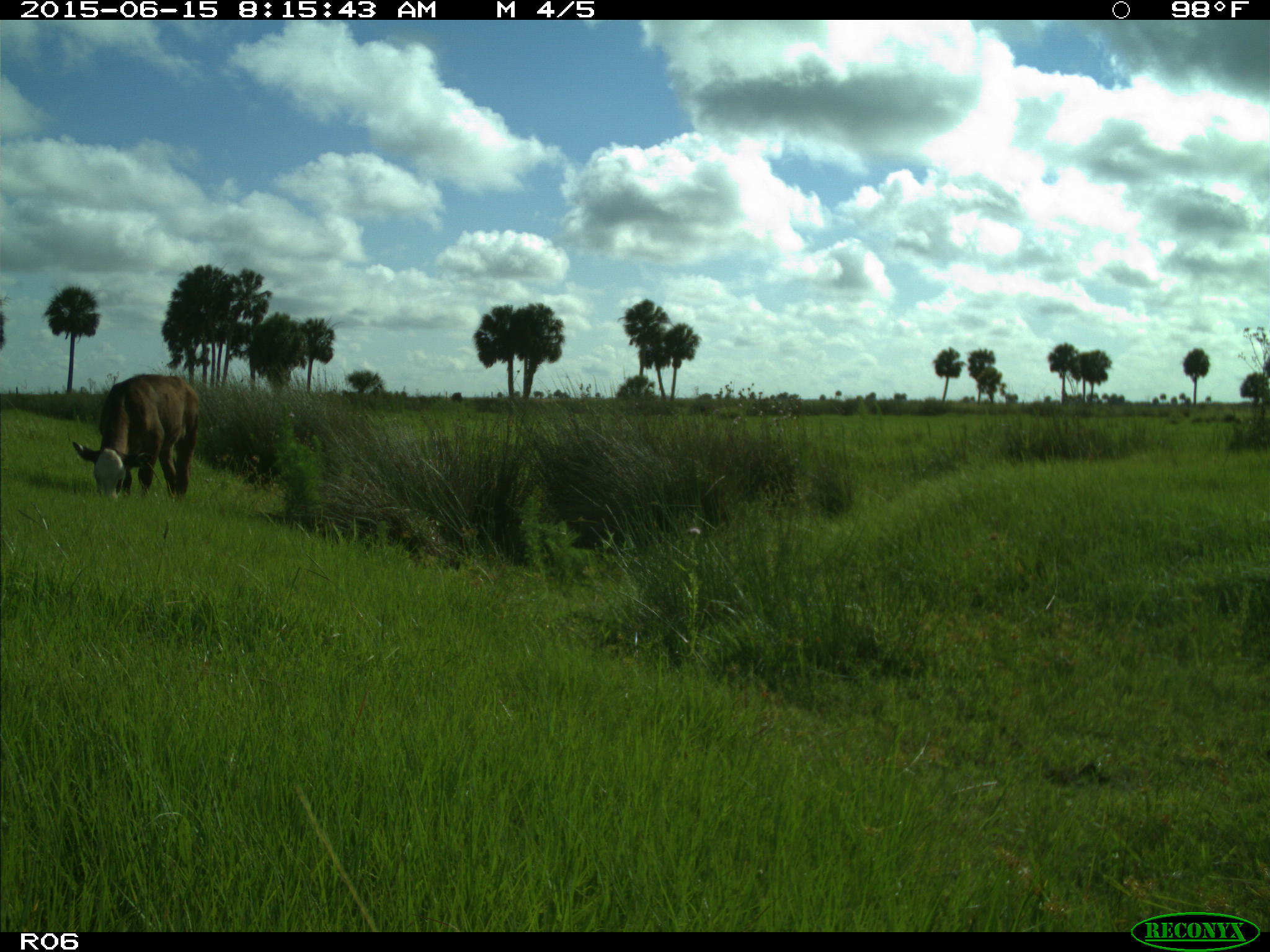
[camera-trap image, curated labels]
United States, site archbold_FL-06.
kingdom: Animalia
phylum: Chordata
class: Mammalia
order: Artiodactyla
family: Bovidae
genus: Bos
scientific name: Bos taurus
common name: domestic cow